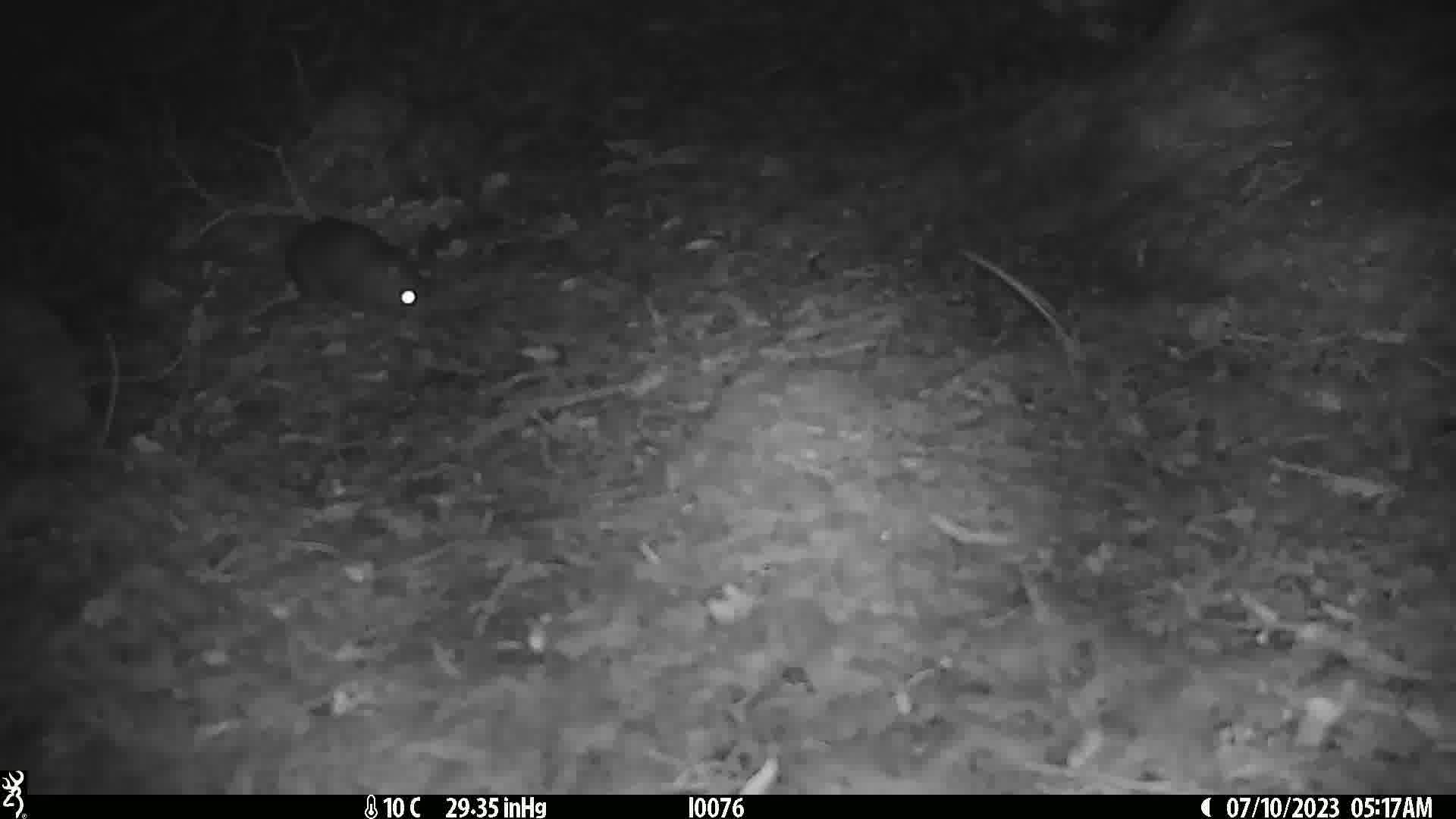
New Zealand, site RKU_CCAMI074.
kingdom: Animalia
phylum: Chordata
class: Mammalia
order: Rodentia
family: Muridae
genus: Rattus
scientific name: Rattus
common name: rat